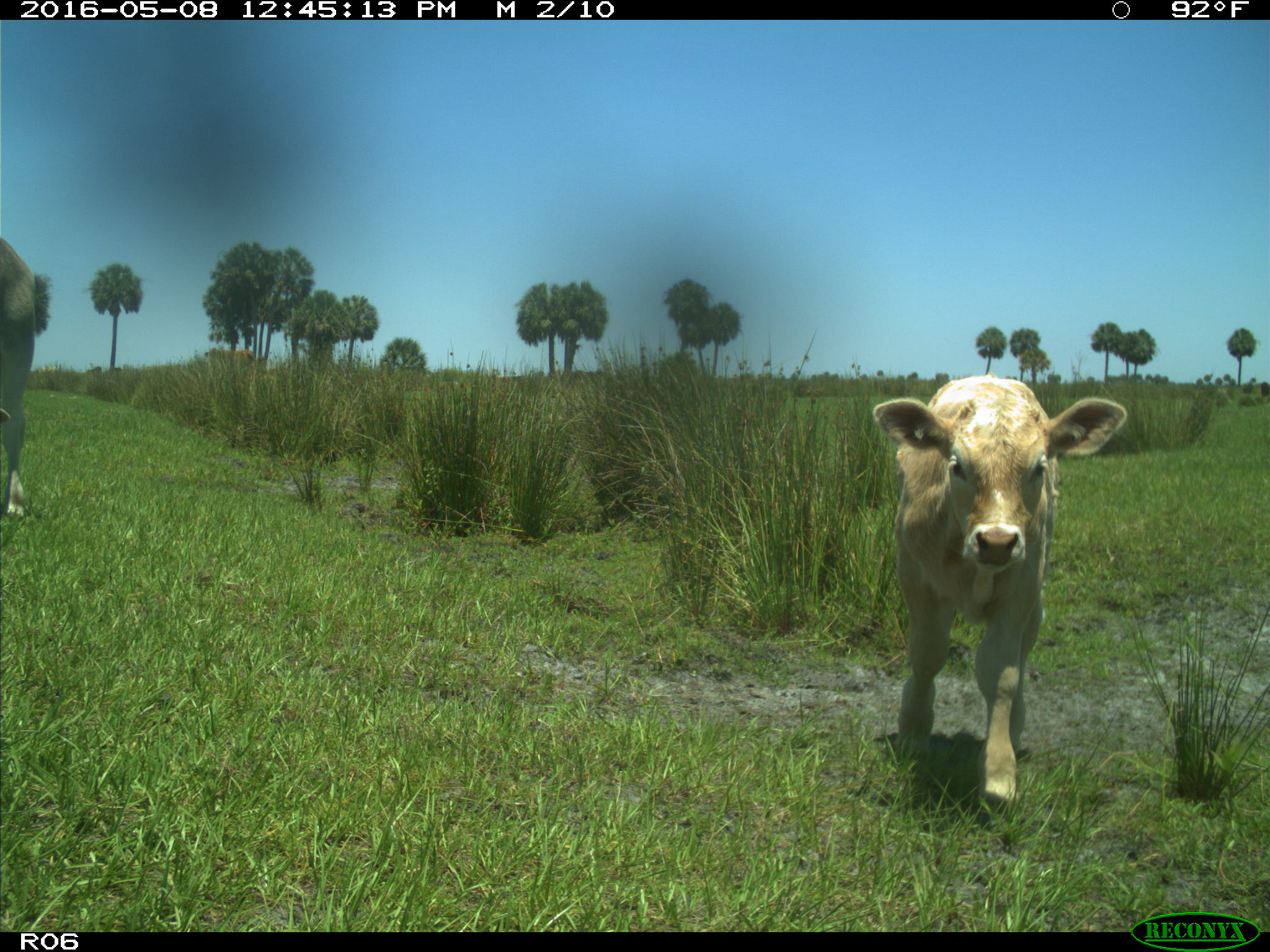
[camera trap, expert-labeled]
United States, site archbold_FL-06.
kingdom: Animalia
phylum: Chordata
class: Mammalia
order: Artiodactyla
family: Bovidae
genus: Bos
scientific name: Bos taurus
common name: domestic cow